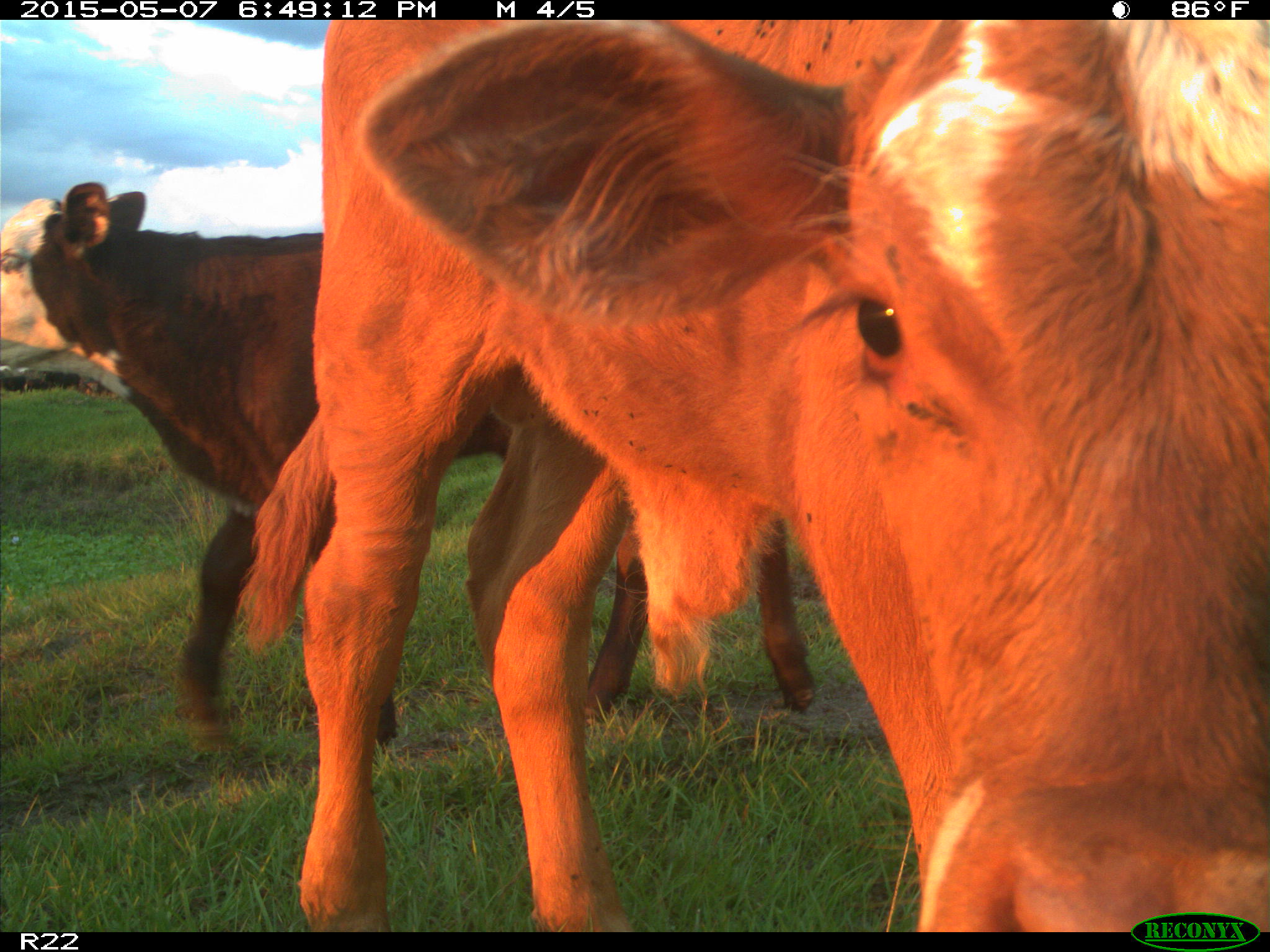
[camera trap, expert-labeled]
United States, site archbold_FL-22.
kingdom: Animalia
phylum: Chordata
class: Mammalia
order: Artiodactyla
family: Bovidae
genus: Bos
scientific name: Bos taurus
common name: domestic cow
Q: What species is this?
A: Bos taurus (domestic cow).